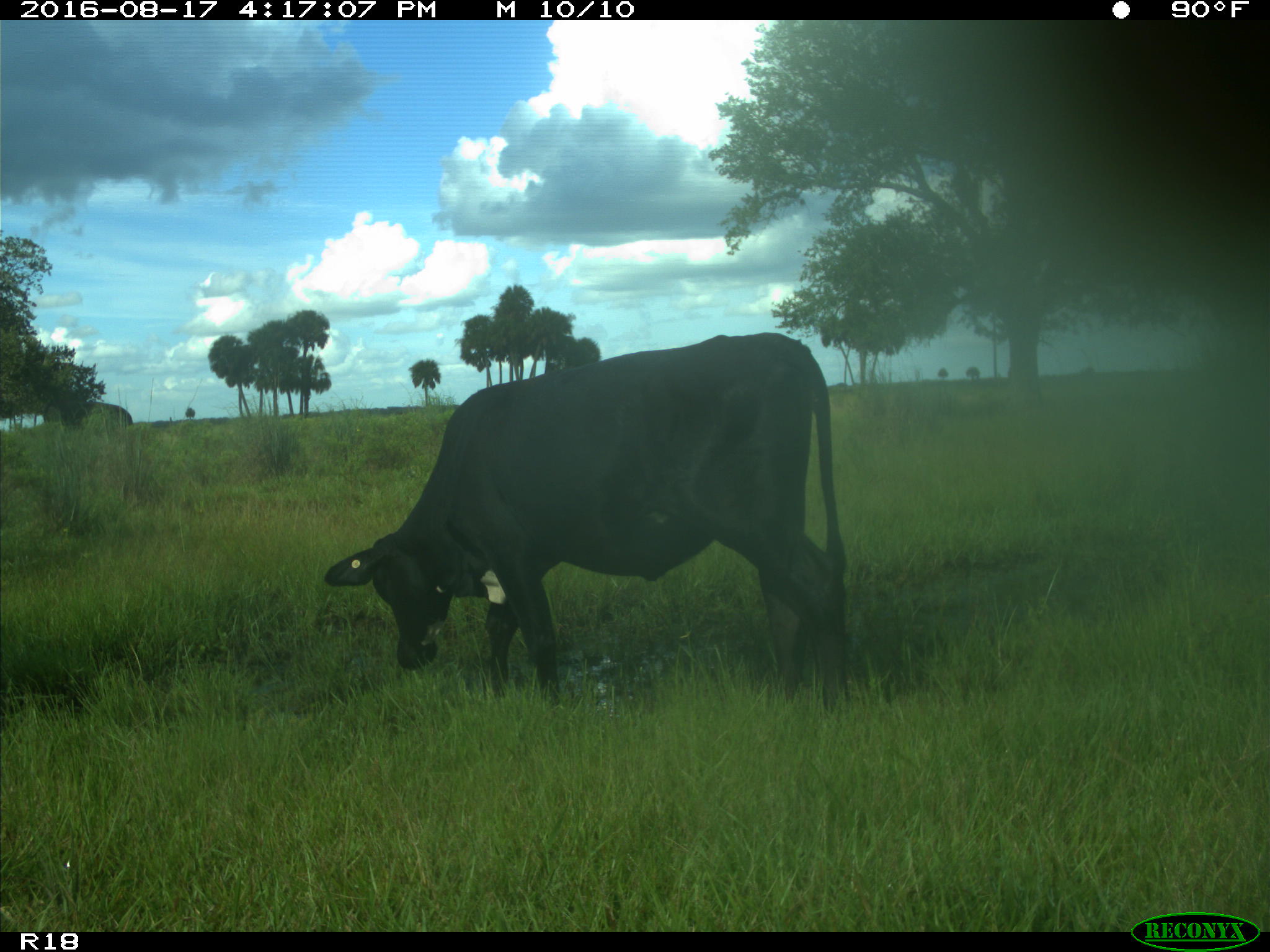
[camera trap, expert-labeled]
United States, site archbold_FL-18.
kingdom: Animalia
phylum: Chordata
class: Mammalia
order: Artiodactyla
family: Bovidae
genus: Bos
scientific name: Bos taurus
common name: domestic cow